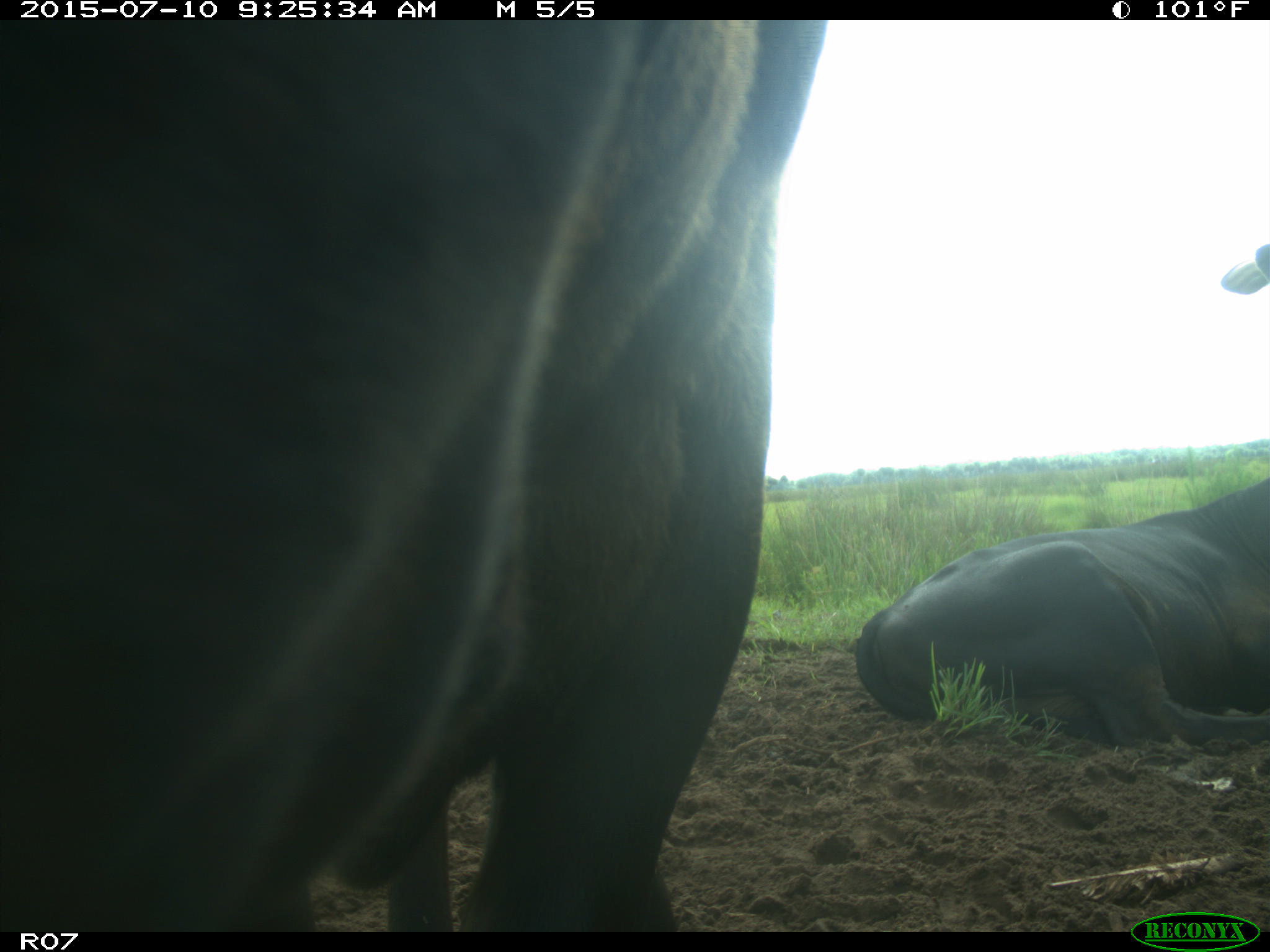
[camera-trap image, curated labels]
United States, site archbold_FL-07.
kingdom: Animalia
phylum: Chordata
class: Mammalia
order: Artiodactyla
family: Bovidae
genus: Bos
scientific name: Bos taurus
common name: domestic cow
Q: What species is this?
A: Bos taurus (domestic cow).